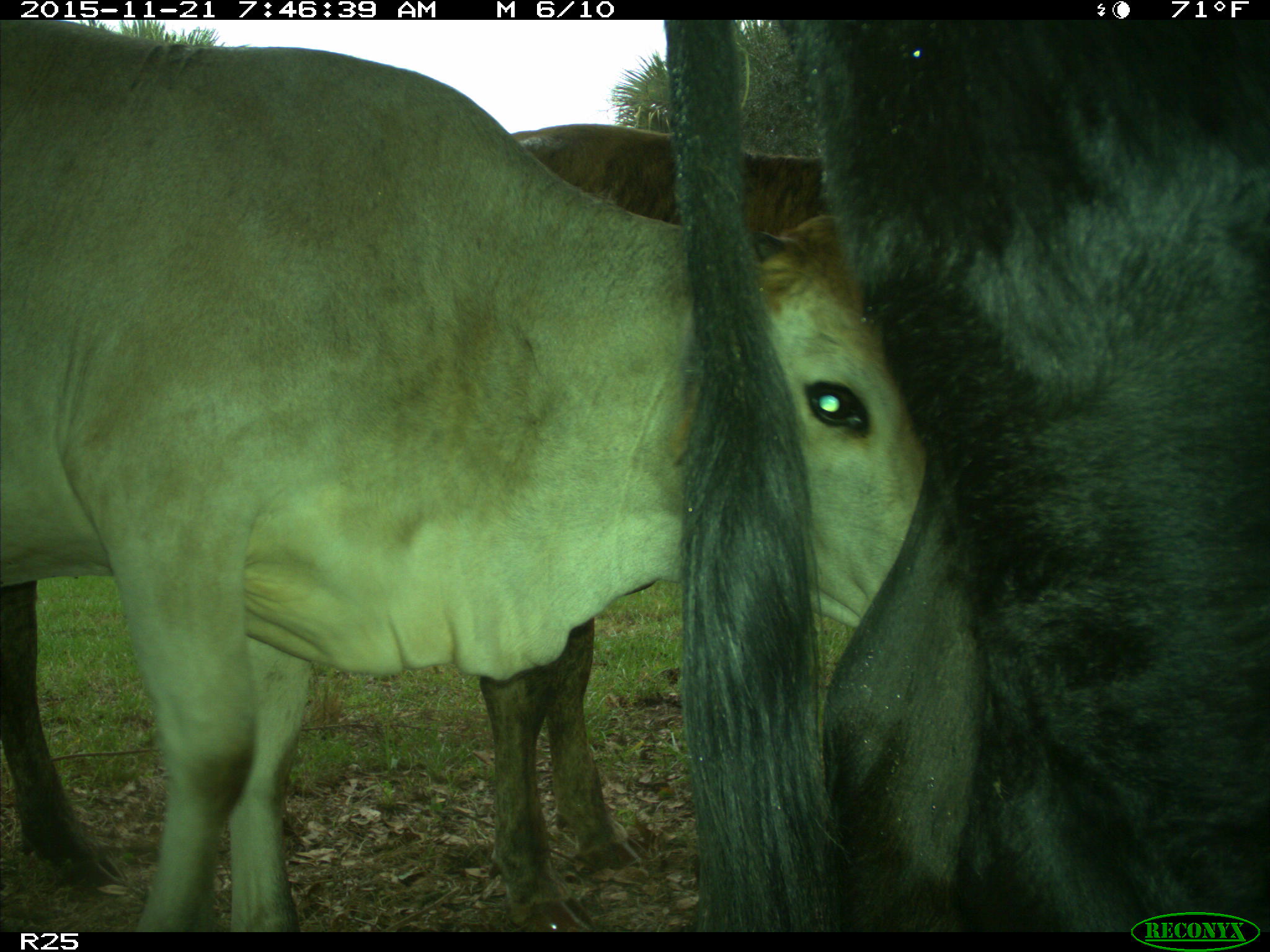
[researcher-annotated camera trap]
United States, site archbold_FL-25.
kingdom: Animalia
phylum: Chordata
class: Mammalia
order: Artiodactyla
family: Bovidae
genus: Bos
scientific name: Bos taurus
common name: domestic cow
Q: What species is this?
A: Bos taurus (domestic cow).